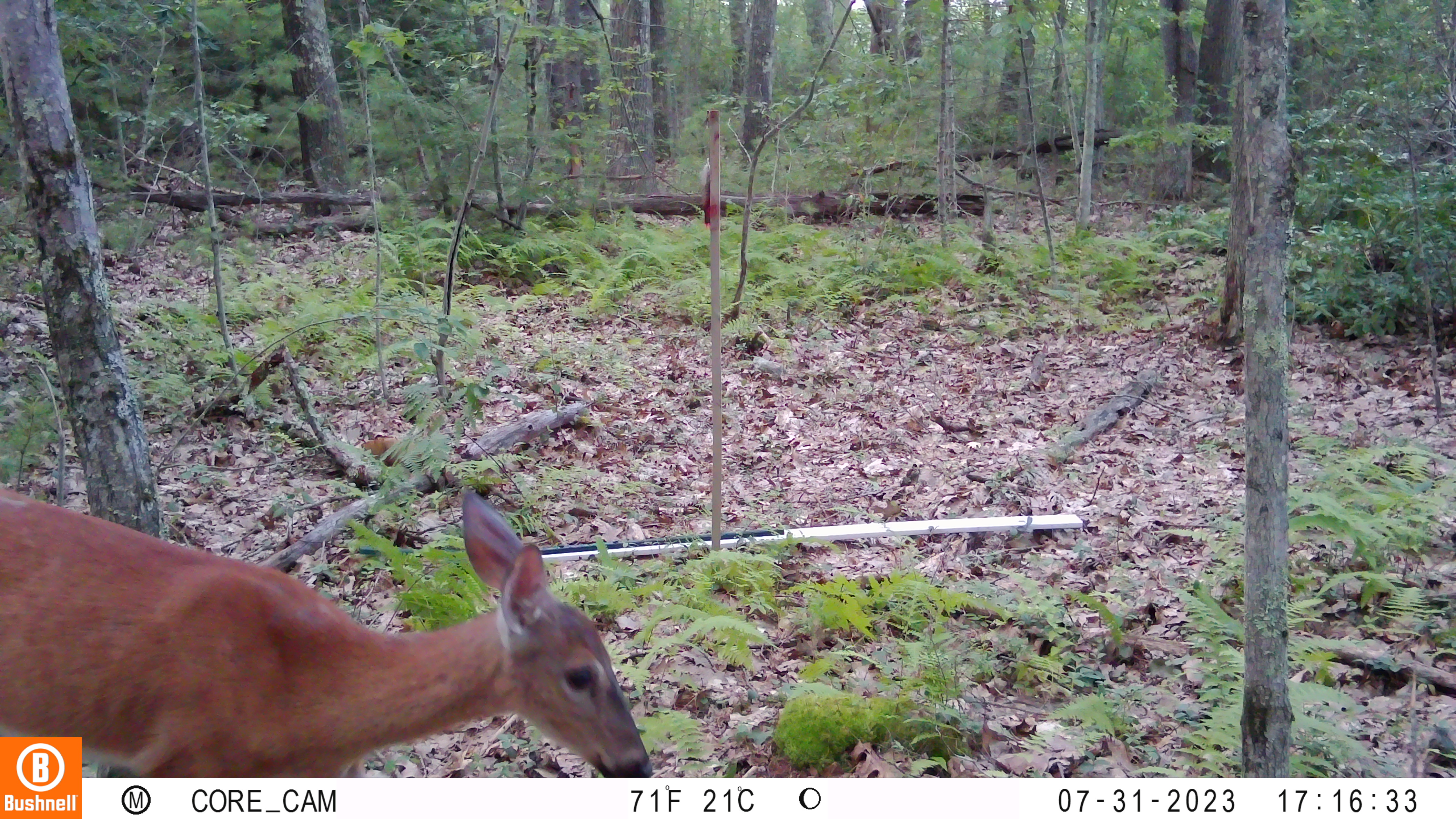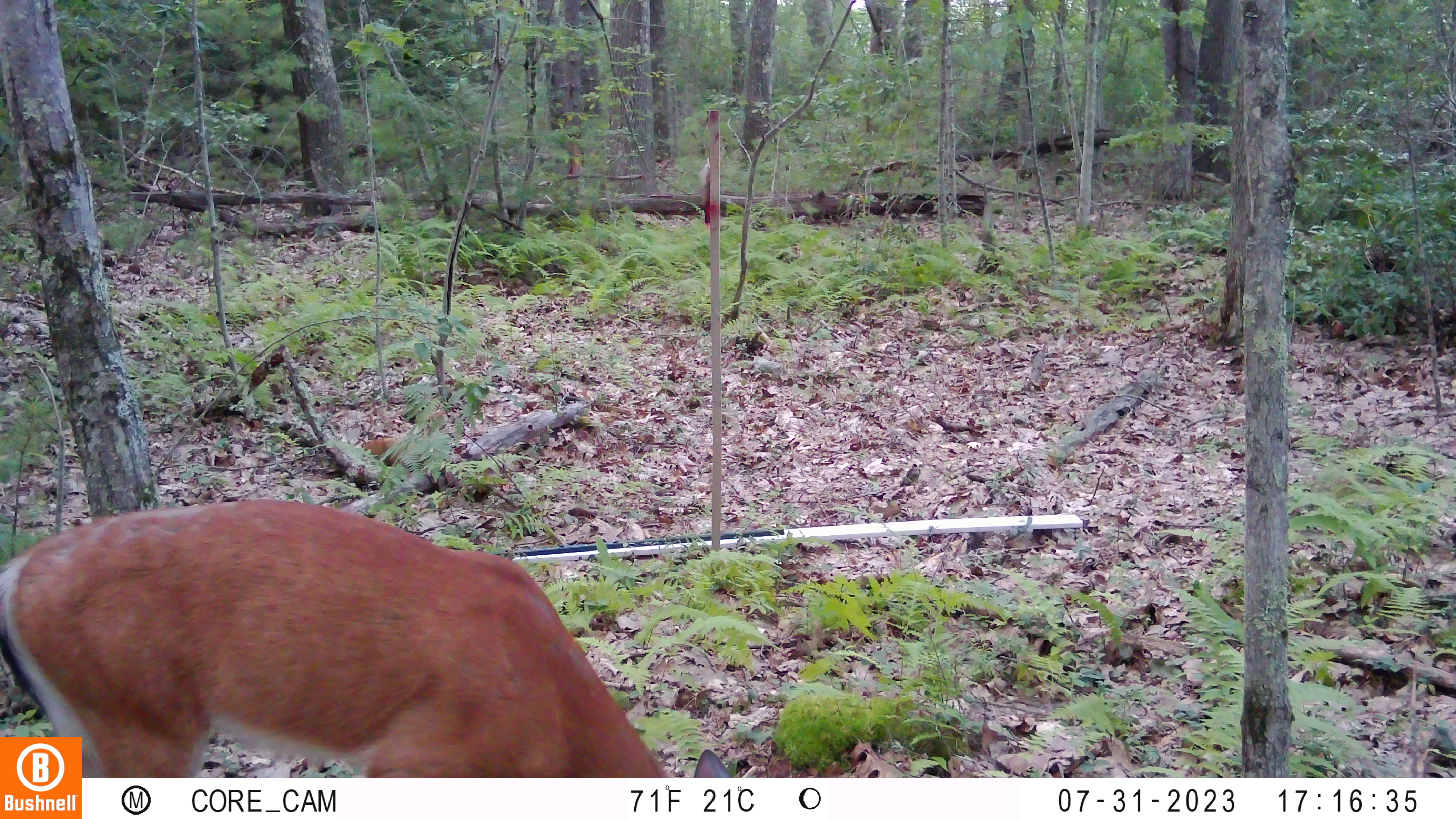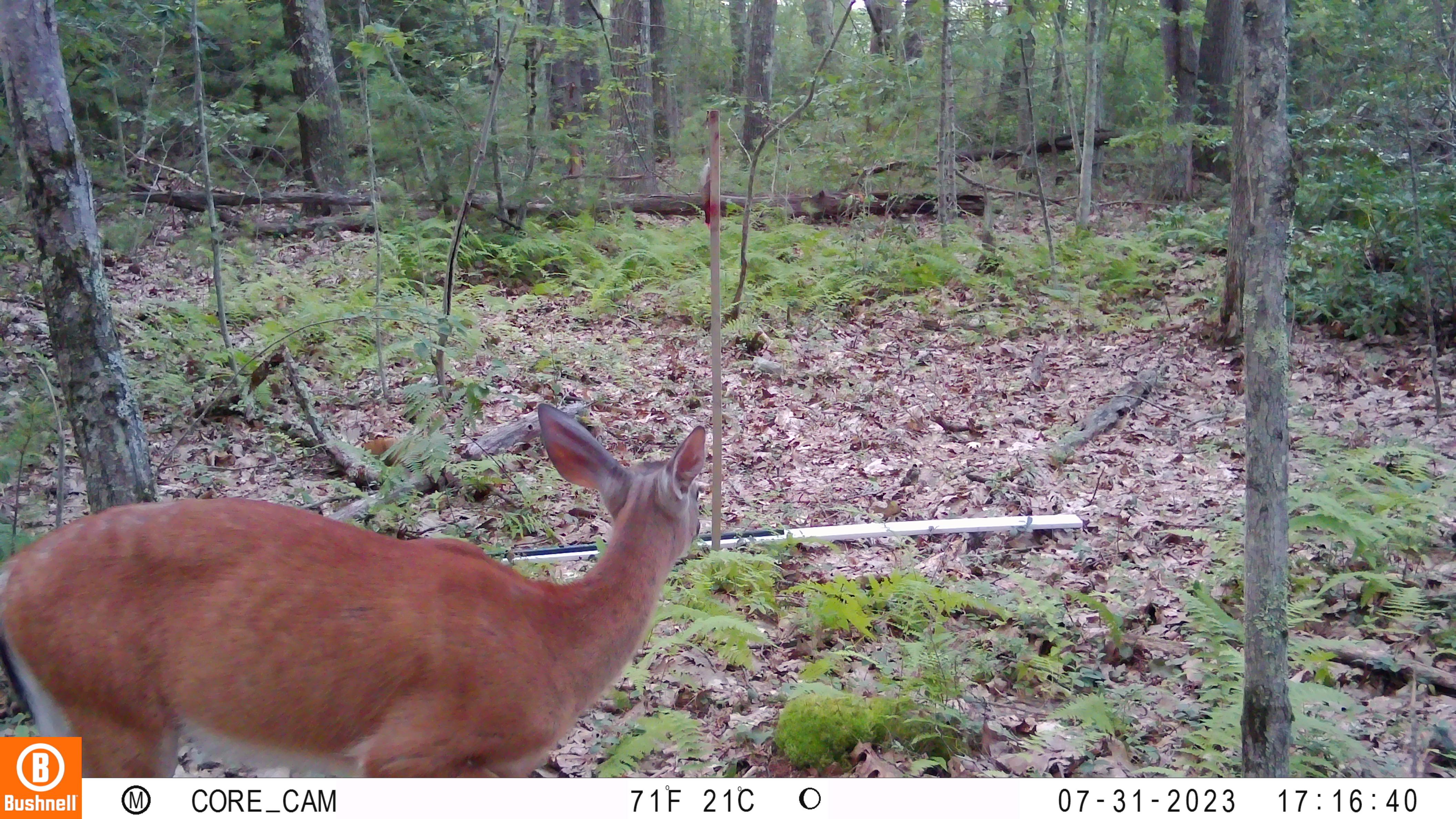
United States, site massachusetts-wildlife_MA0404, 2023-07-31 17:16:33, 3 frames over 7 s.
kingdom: Animalia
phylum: Chordata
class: Mammalia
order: Artiodactyla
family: Cervidae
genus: Odocoileus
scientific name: Odocoileus virginianus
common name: white-tailed deer